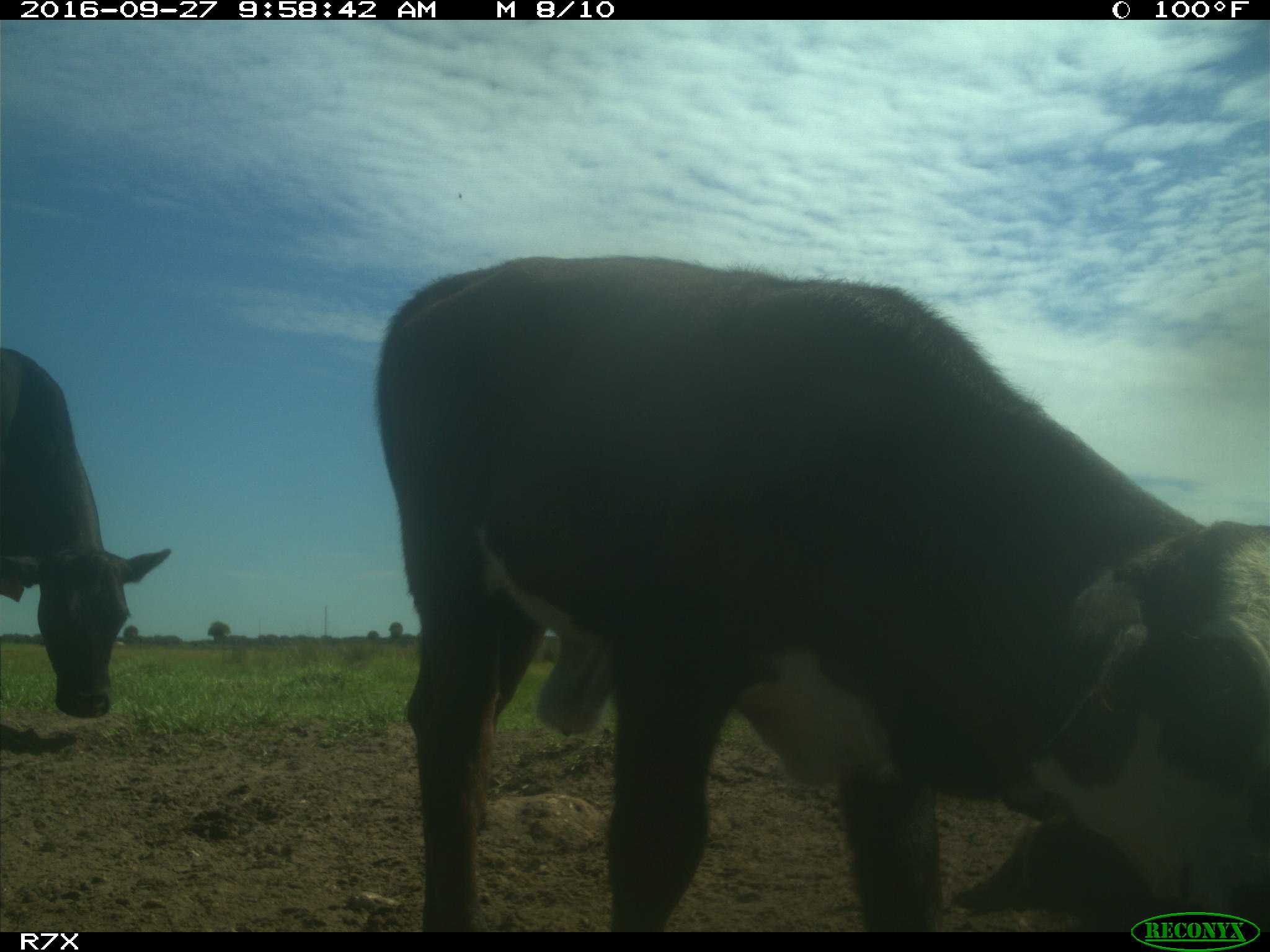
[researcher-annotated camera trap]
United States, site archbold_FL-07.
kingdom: Animalia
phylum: Chordata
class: Mammalia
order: Artiodactyla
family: Bovidae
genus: Bos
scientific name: Bos taurus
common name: domestic cow